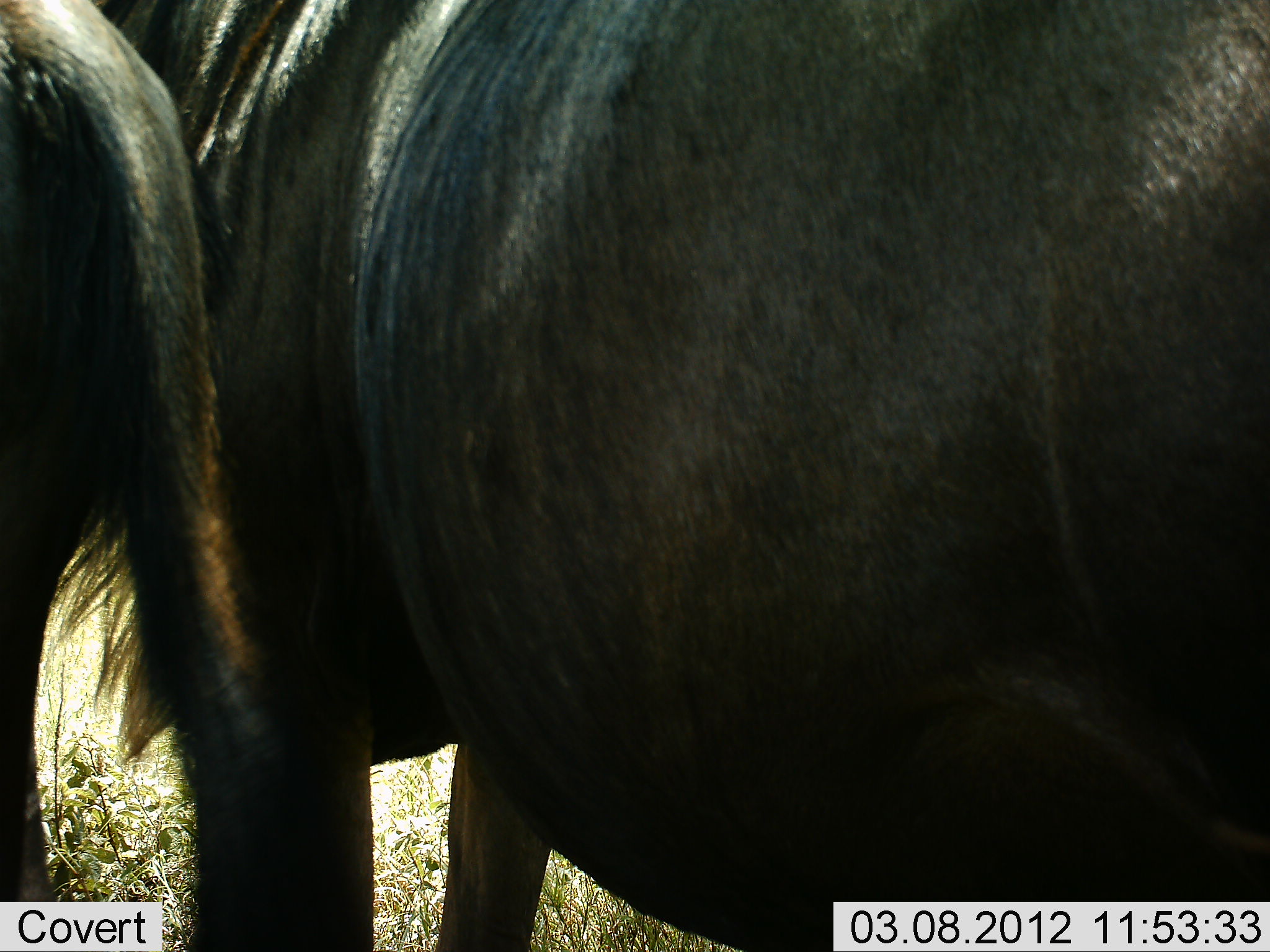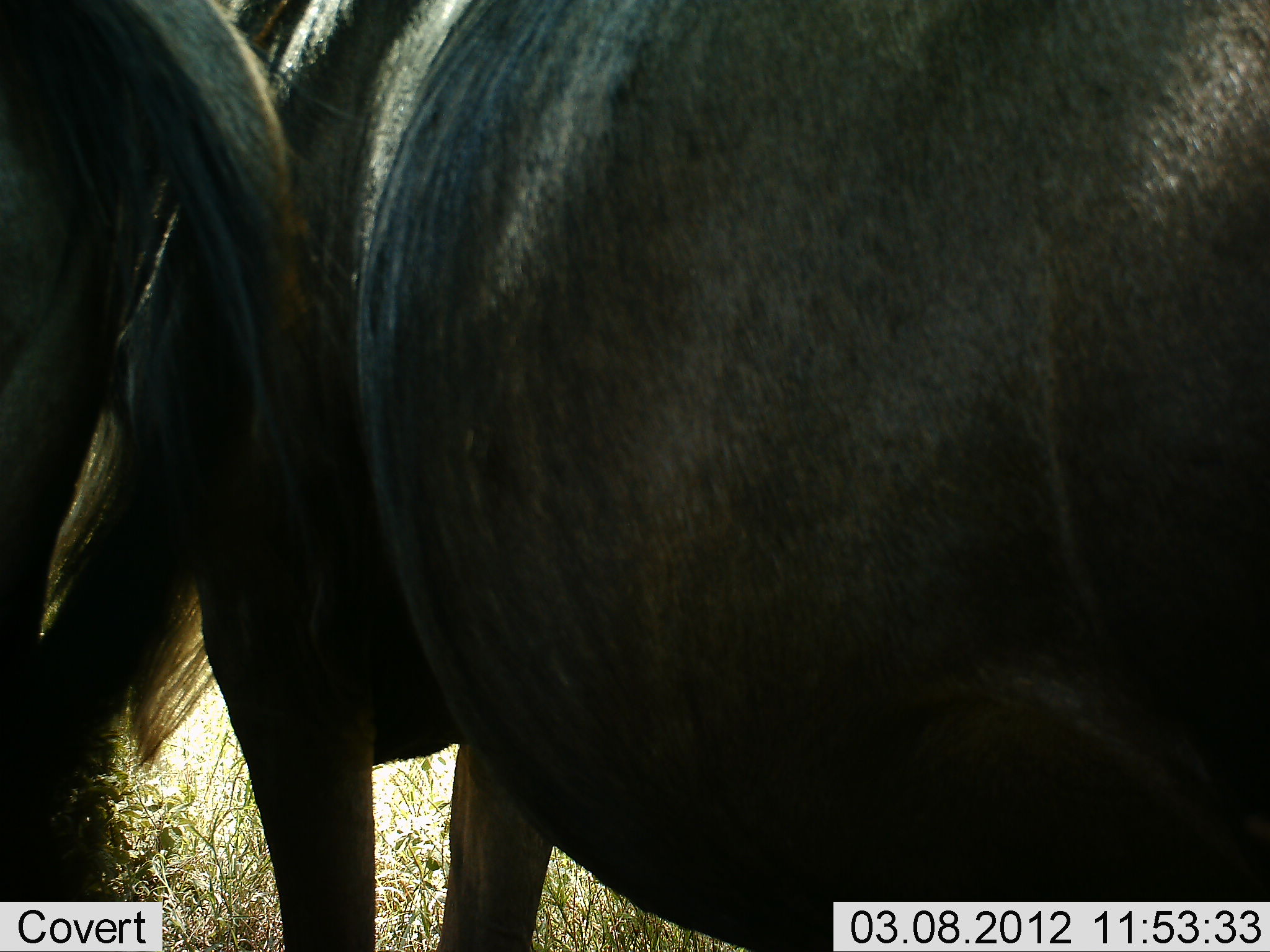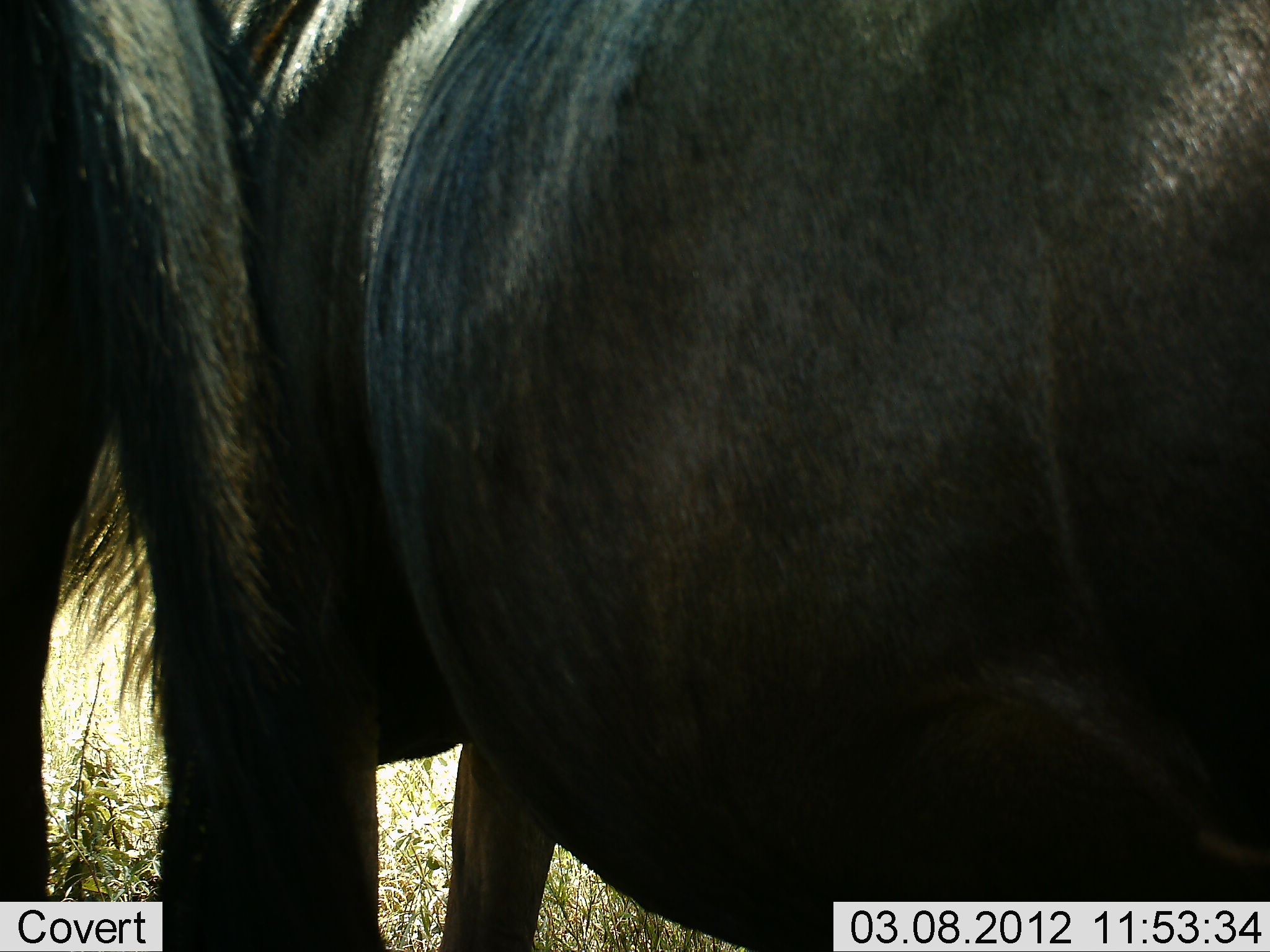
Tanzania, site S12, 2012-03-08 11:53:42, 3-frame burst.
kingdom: Animalia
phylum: Chordata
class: Mammalia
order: Artiodactyla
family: Bovidae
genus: Connochaetes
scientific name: Connochaetes taurinus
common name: blue wildebeest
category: wildebeest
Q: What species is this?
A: Wildebeest (blue wildebeest) (Connochaetes taurinus).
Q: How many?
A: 2.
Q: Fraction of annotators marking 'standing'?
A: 100%.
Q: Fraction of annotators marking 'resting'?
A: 0%.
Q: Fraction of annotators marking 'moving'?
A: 0%.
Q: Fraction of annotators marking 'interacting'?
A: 0%.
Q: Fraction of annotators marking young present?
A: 0%.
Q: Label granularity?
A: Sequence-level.